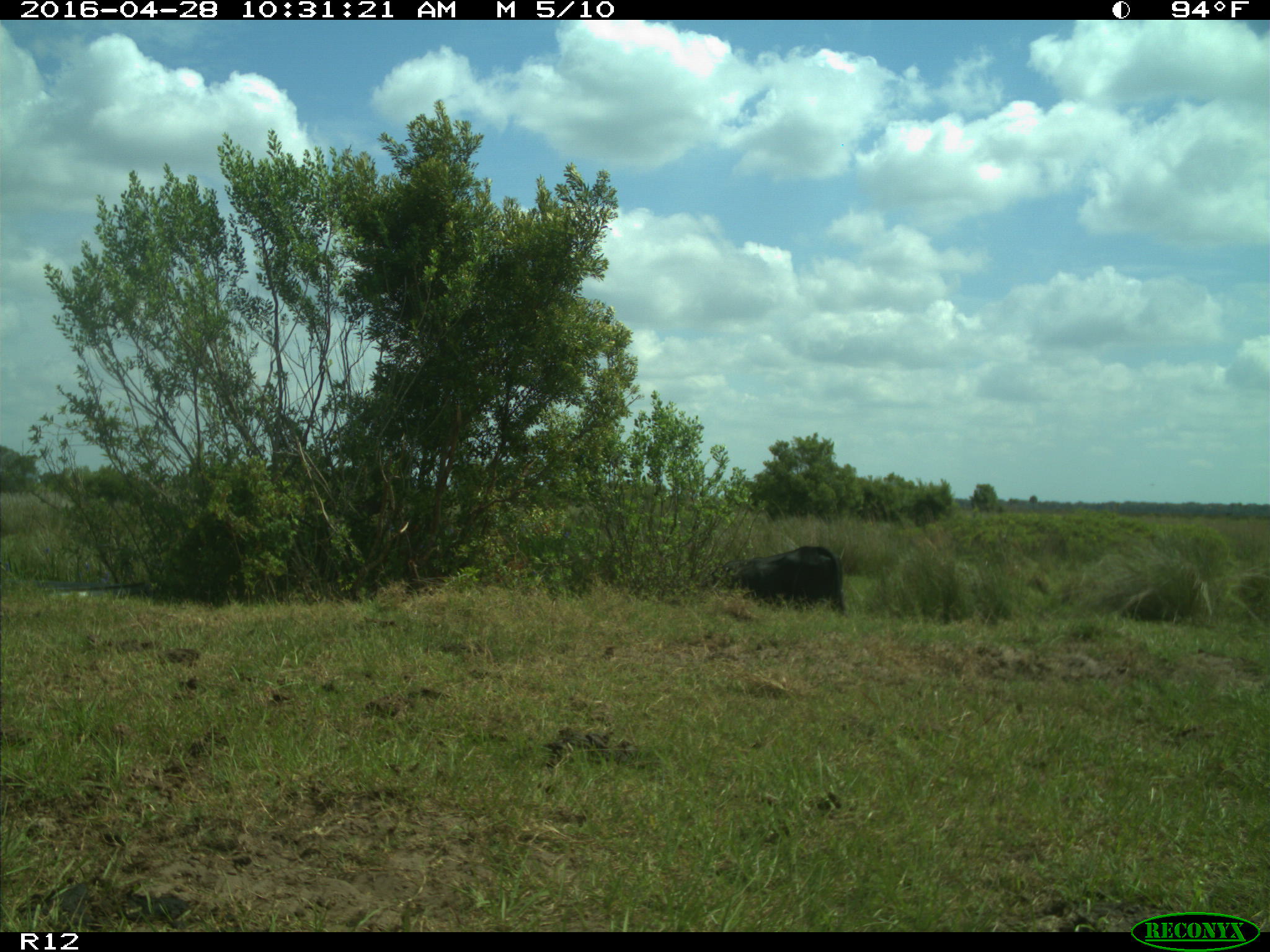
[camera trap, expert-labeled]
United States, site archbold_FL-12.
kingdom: Animalia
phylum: Chordata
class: Mammalia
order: Artiodactyla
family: Bovidae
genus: Bos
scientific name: Bos taurus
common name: domestic cow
Bos taurus (domestic cow).